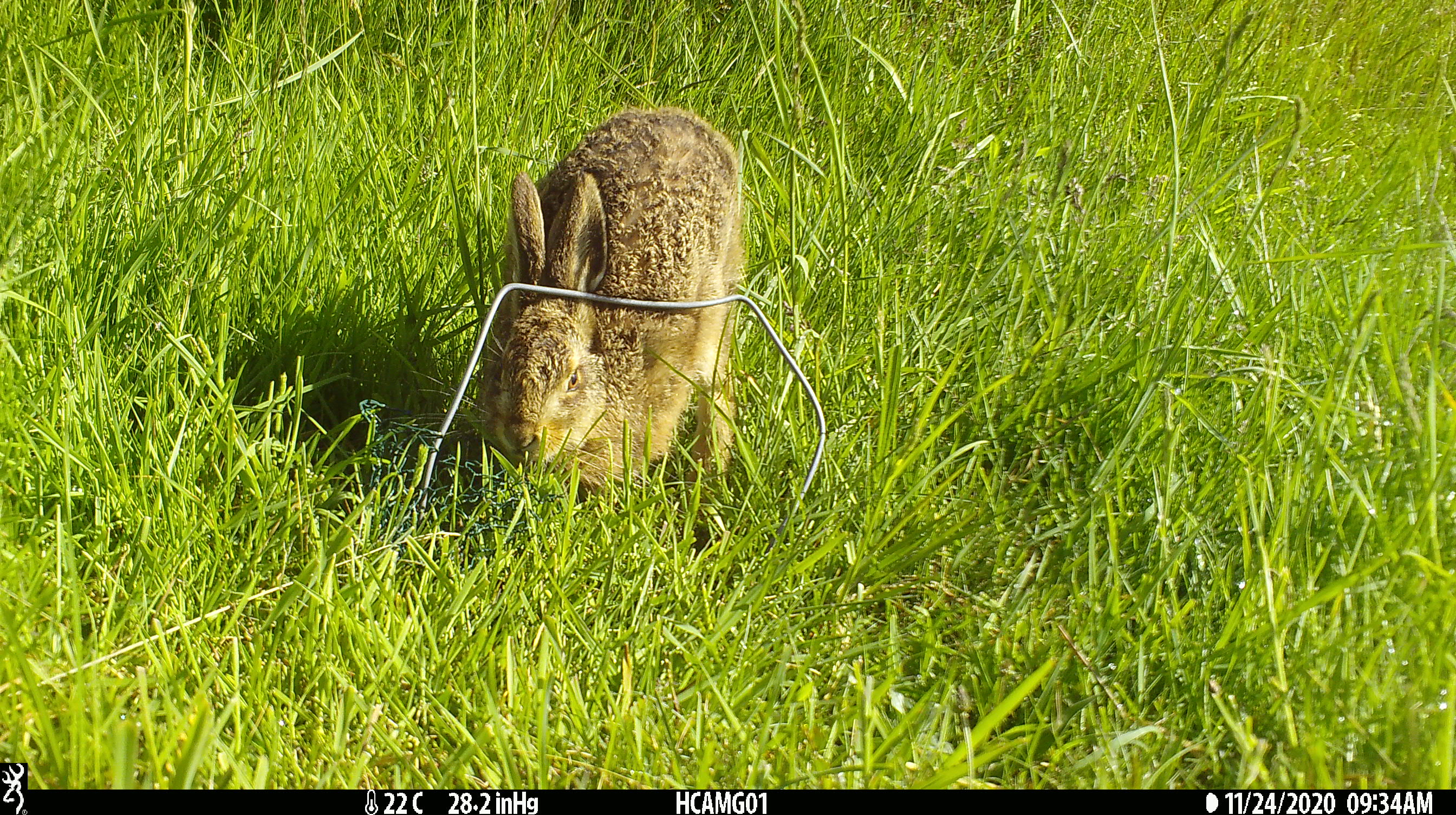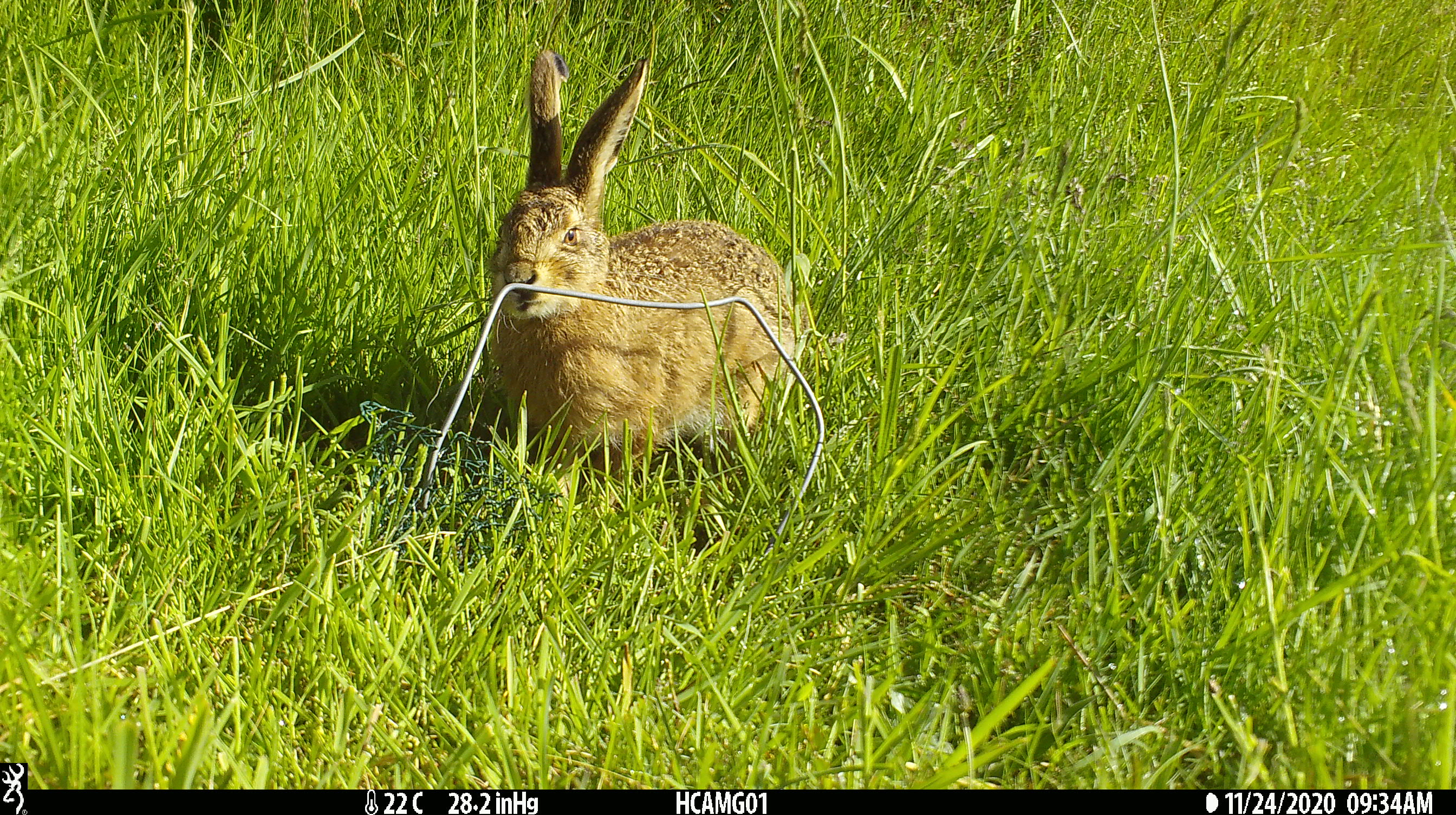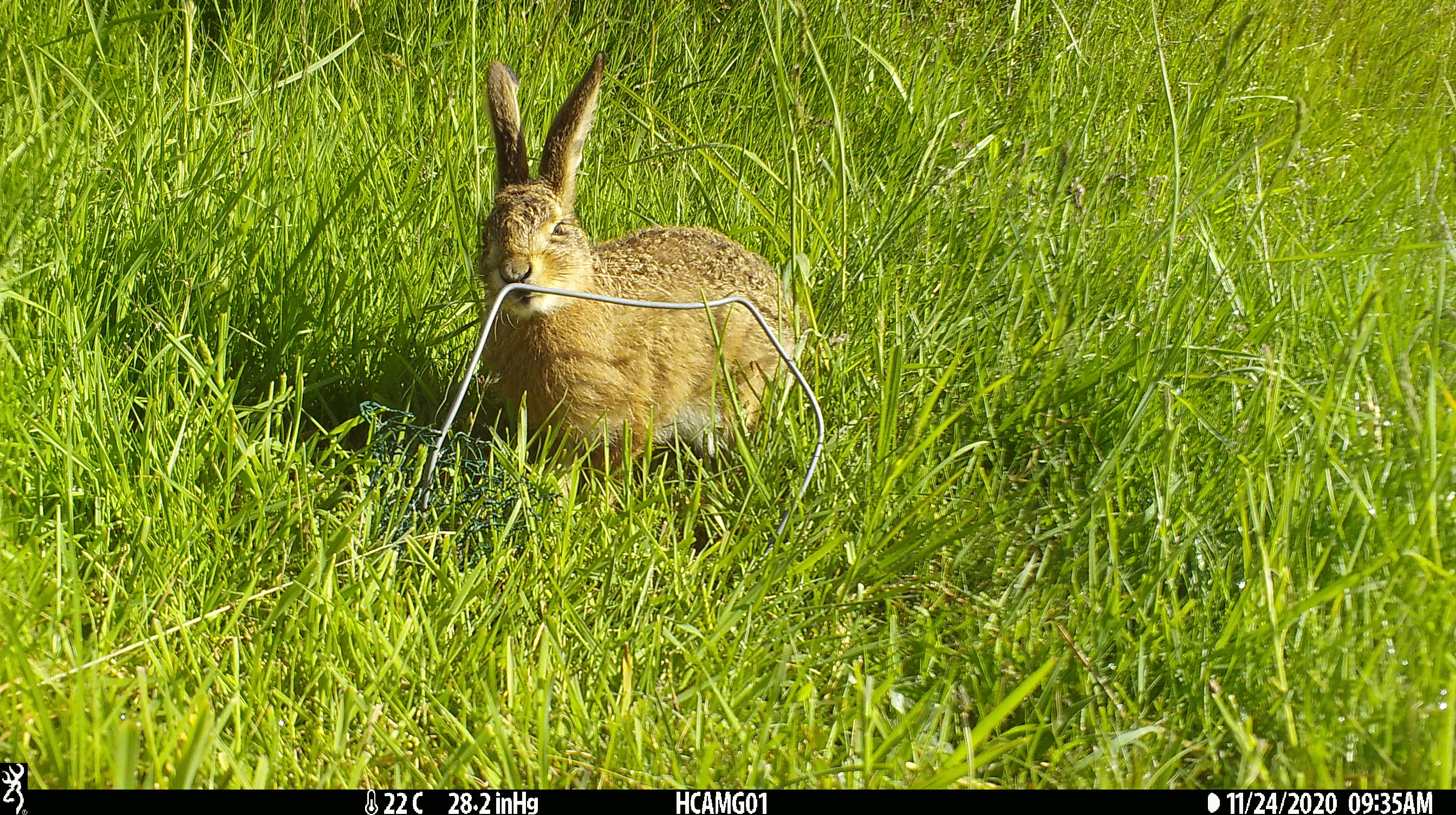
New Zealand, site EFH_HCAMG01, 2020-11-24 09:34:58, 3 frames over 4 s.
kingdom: Animalia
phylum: Chordata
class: Mammalia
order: Lagomorpha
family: Leporidae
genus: Lepus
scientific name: Lepus europaeus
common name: brown hare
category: hare